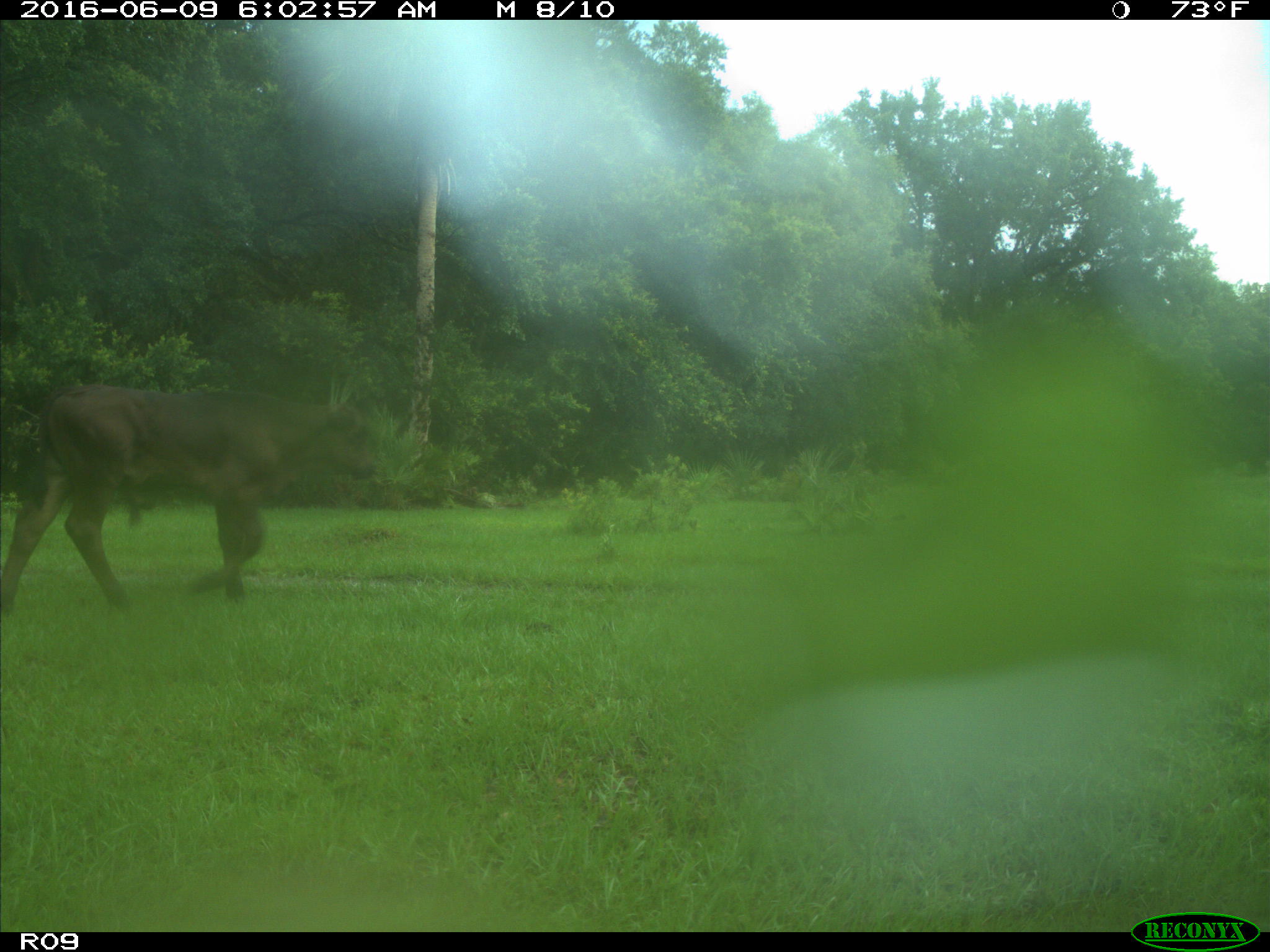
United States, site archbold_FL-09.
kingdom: Animalia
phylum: Chordata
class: Mammalia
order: Artiodactyla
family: Bovidae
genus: Bos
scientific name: Bos taurus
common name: domestic cow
Bos taurus (domestic cow).